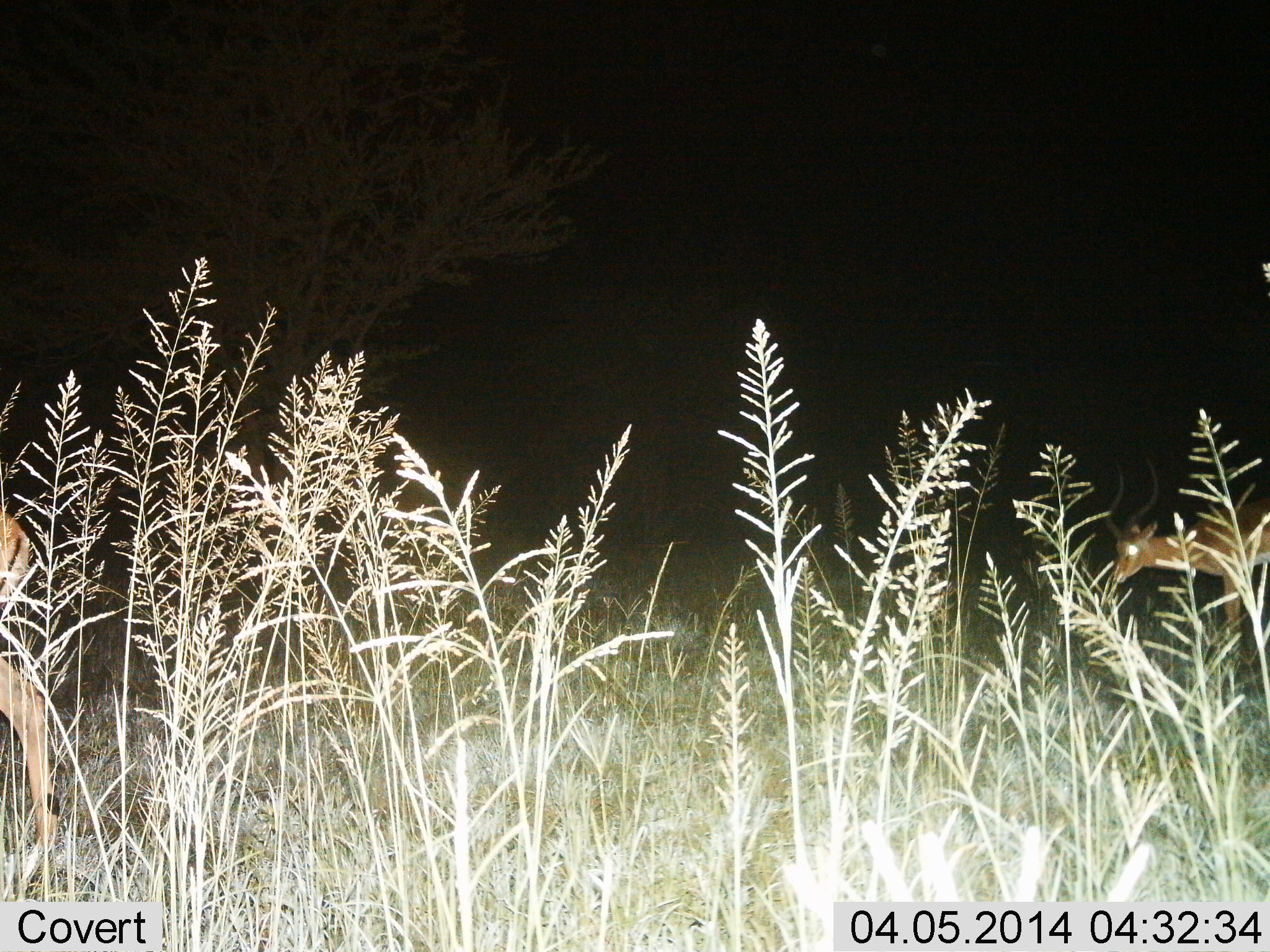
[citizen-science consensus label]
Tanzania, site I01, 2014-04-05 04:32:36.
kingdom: Animalia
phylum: Chordata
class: Mammalia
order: Artiodactyla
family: Bovidae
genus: Aepyceros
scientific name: Aepyceros melampus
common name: impala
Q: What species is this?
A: Impala (Aepyceros melampus).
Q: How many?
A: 2.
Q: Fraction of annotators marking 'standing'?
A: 55%.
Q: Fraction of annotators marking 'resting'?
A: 0%.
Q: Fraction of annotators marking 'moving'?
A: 36%.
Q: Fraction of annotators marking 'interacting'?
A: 0%.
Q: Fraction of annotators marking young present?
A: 0%.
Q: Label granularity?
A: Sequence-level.